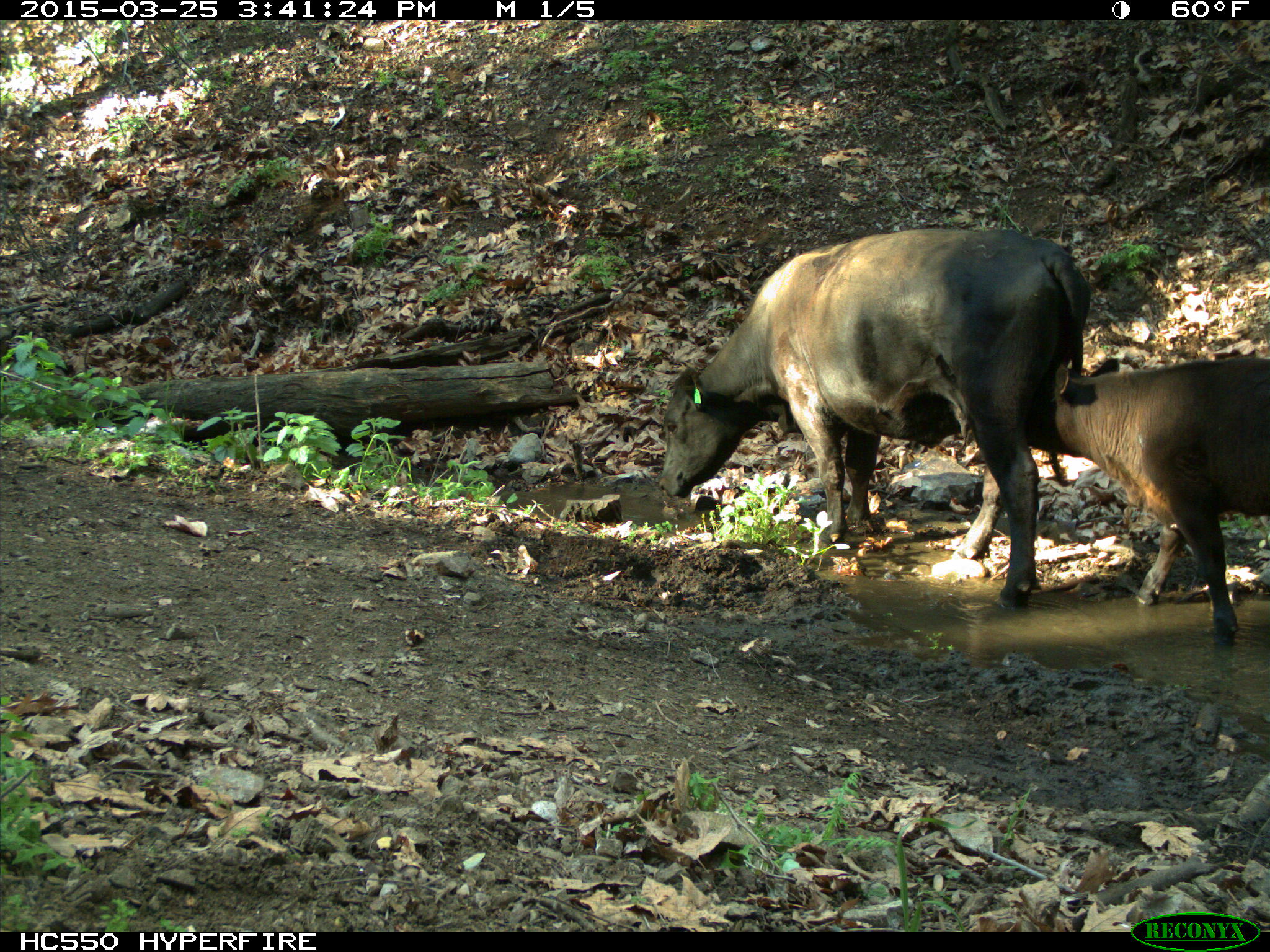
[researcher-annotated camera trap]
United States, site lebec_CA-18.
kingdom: Animalia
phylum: Chordata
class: Mammalia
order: Artiodactyla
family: Bovidae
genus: Bos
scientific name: Bos taurus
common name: domestic cow